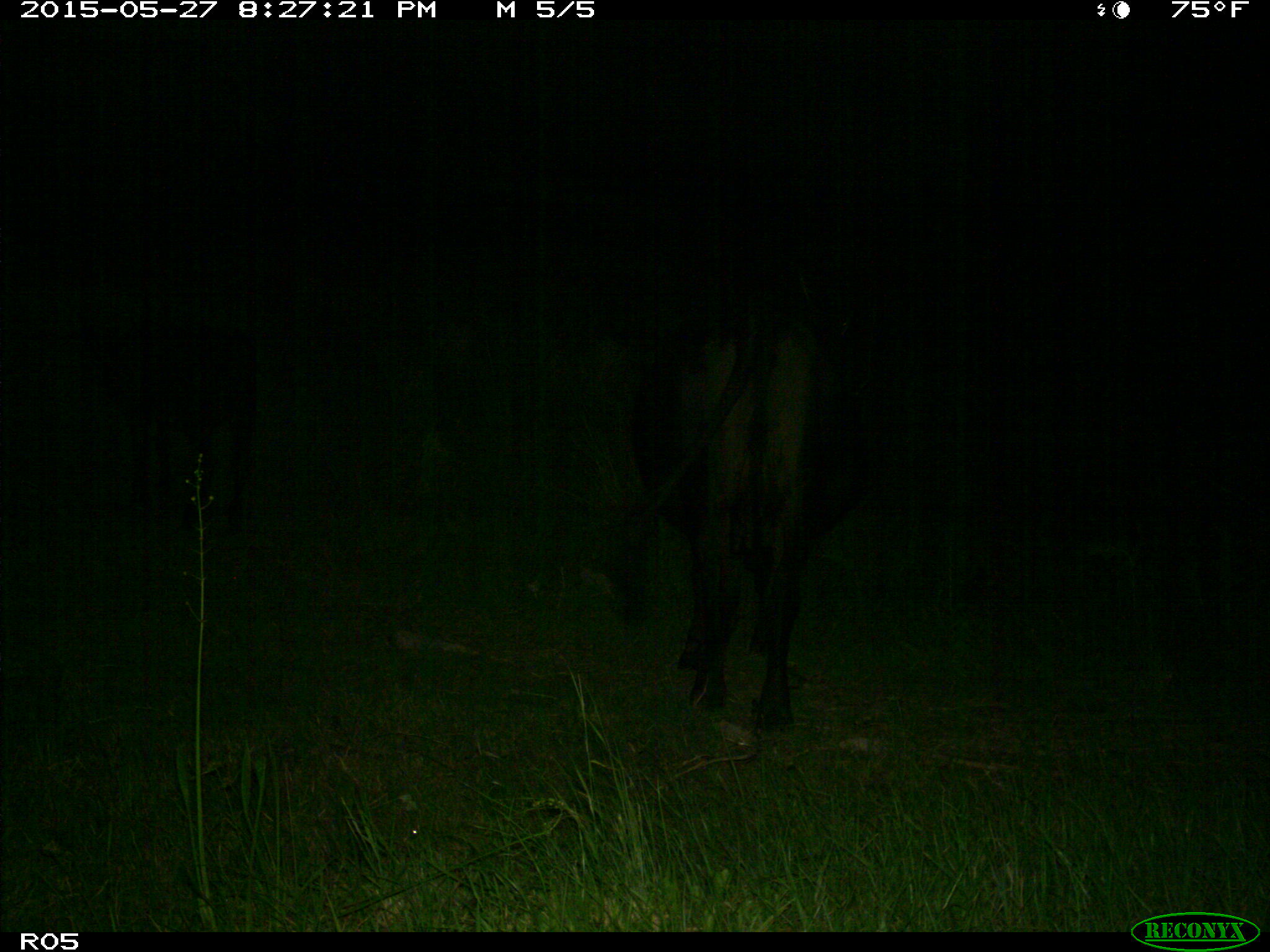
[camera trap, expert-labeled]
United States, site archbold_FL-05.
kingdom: Animalia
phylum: Chordata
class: Mammalia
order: Artiodactyla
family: Bovidae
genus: Bos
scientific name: Bos taurus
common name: domestic cow